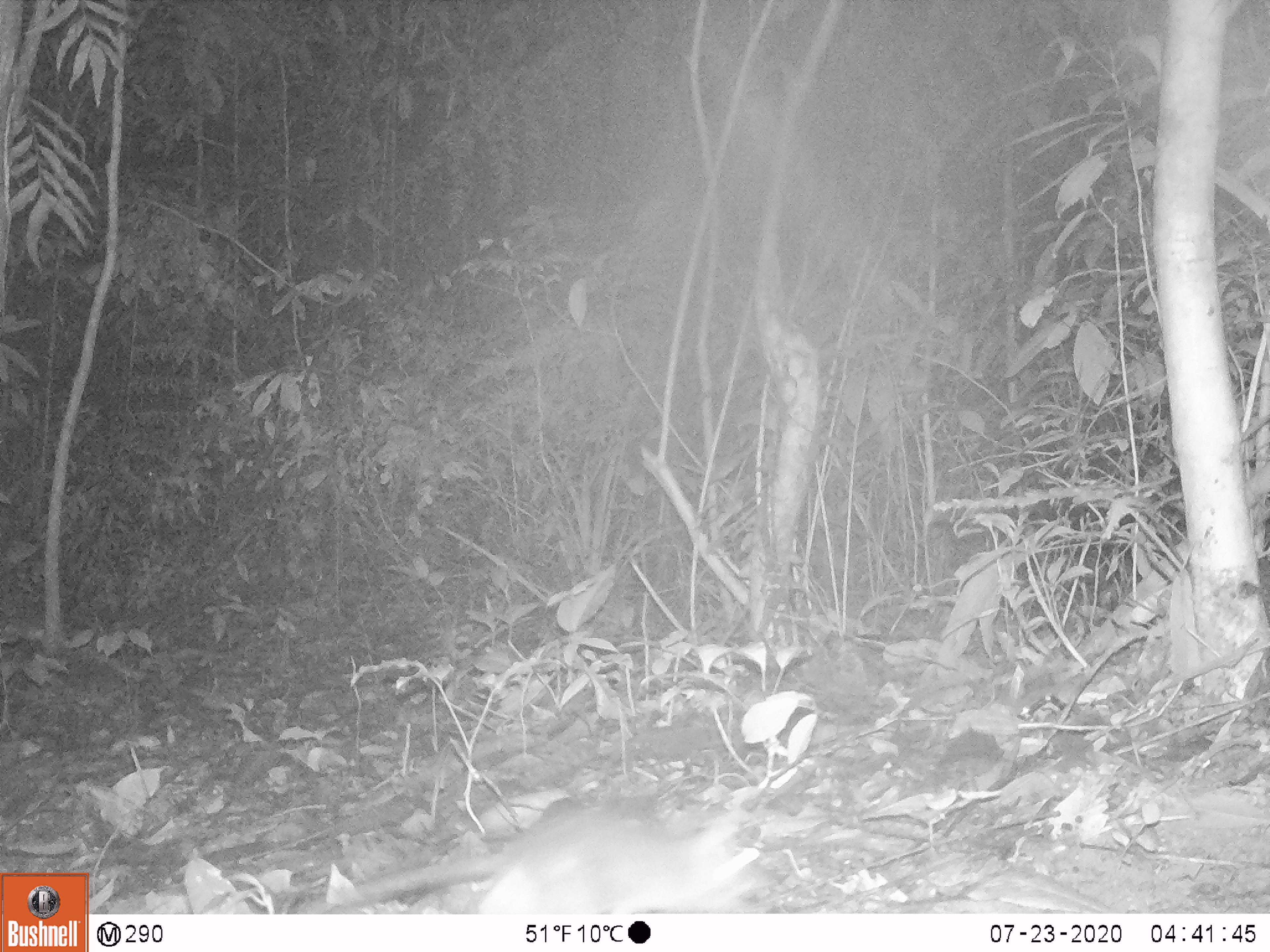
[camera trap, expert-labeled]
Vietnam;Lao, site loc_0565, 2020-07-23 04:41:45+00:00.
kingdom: Animalia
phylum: Chordata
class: Mammalia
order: Rodentia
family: Muridae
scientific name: Muridae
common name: old-world mice and rats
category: unidentified murid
Unidentified murid (old-world mice and rats) (Muridae). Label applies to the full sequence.